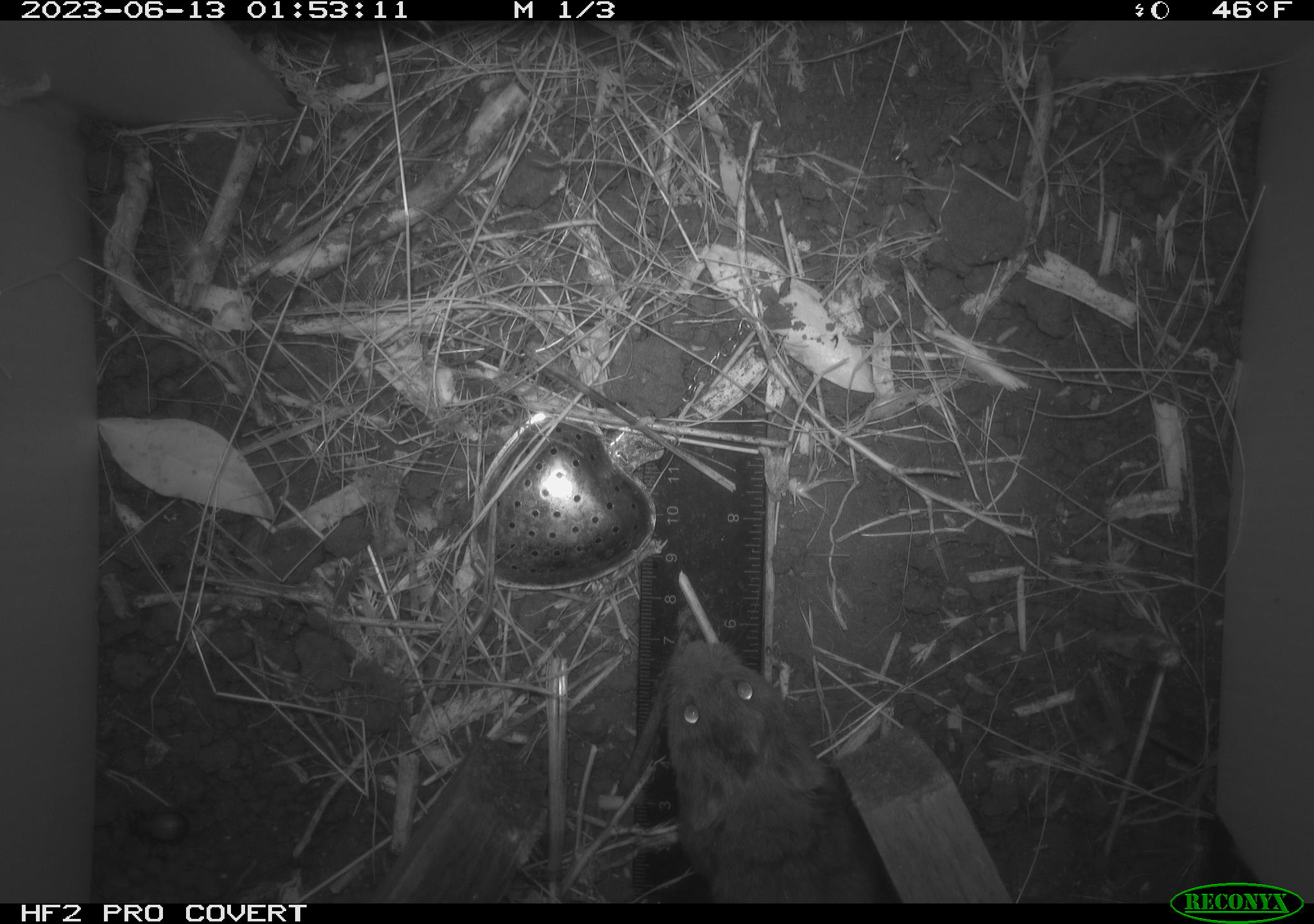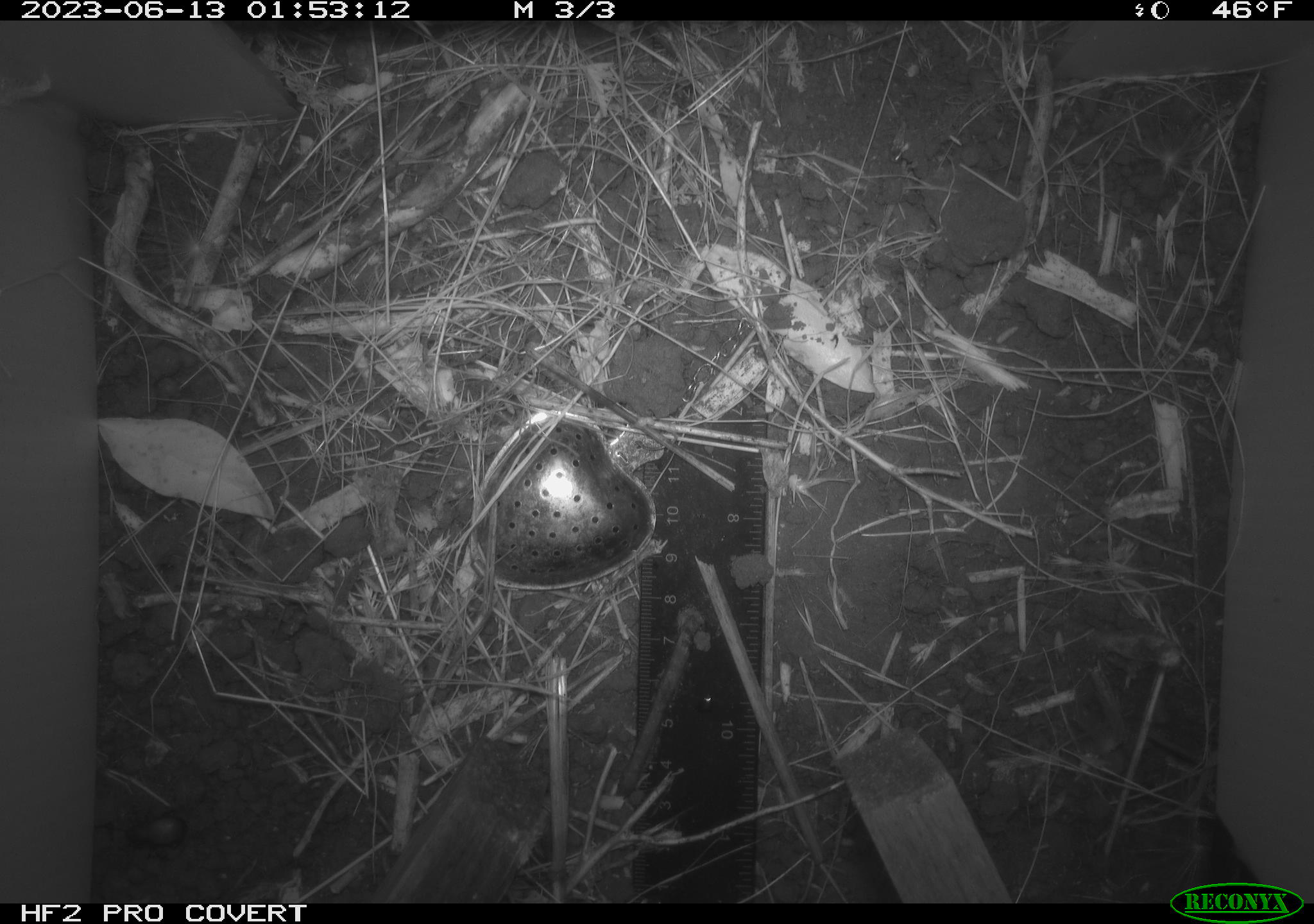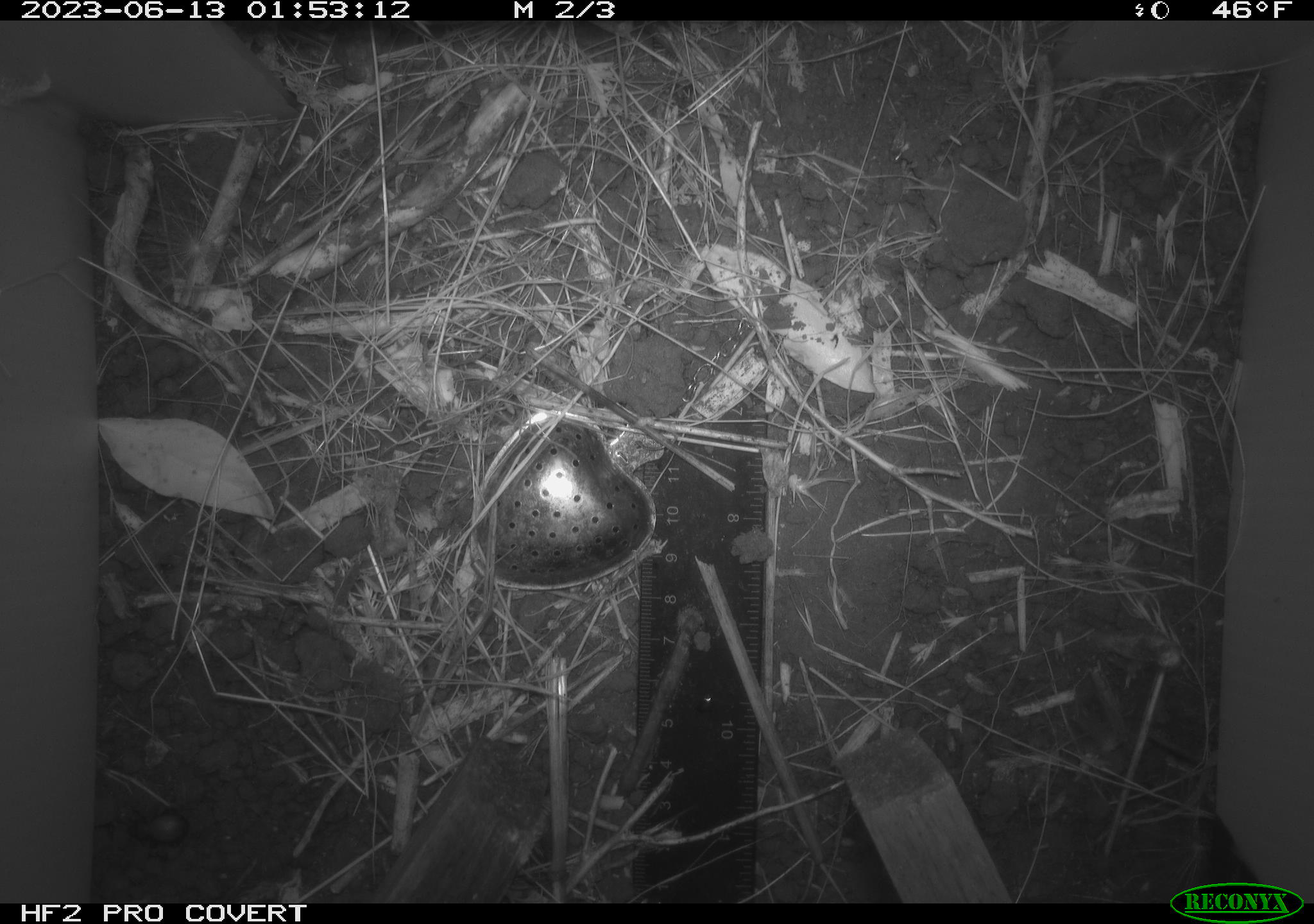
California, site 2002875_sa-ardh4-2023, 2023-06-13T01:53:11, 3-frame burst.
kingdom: Animalia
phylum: Chordata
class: Mammalia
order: Rodentia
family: Cricetidae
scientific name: Arvicolinae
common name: voles, lemmings, and muskrats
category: arvicolinae subfamily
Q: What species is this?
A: Arvicolinae subfamily (voles, lemmings, and muskrats) (Arvicolinae).